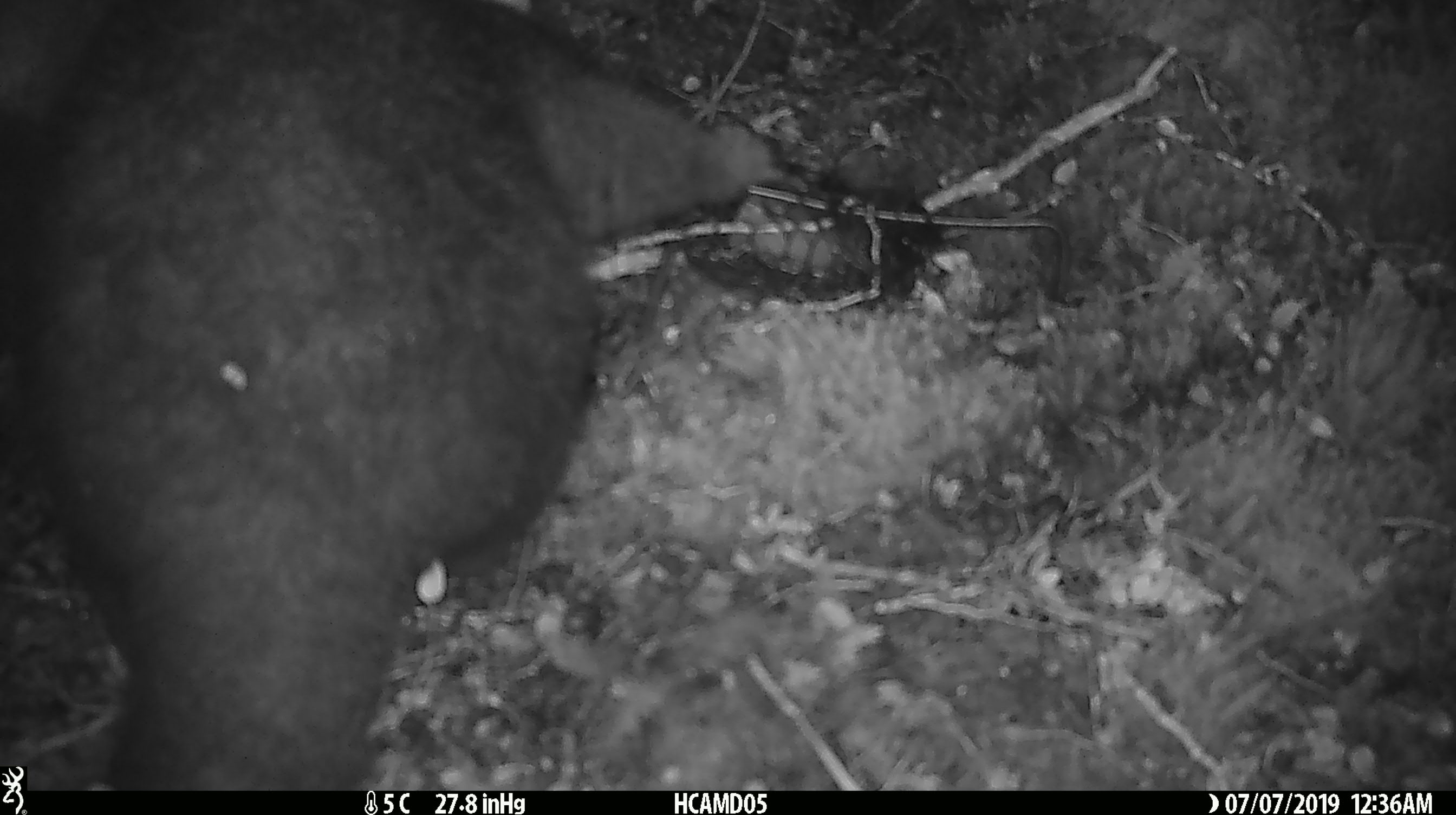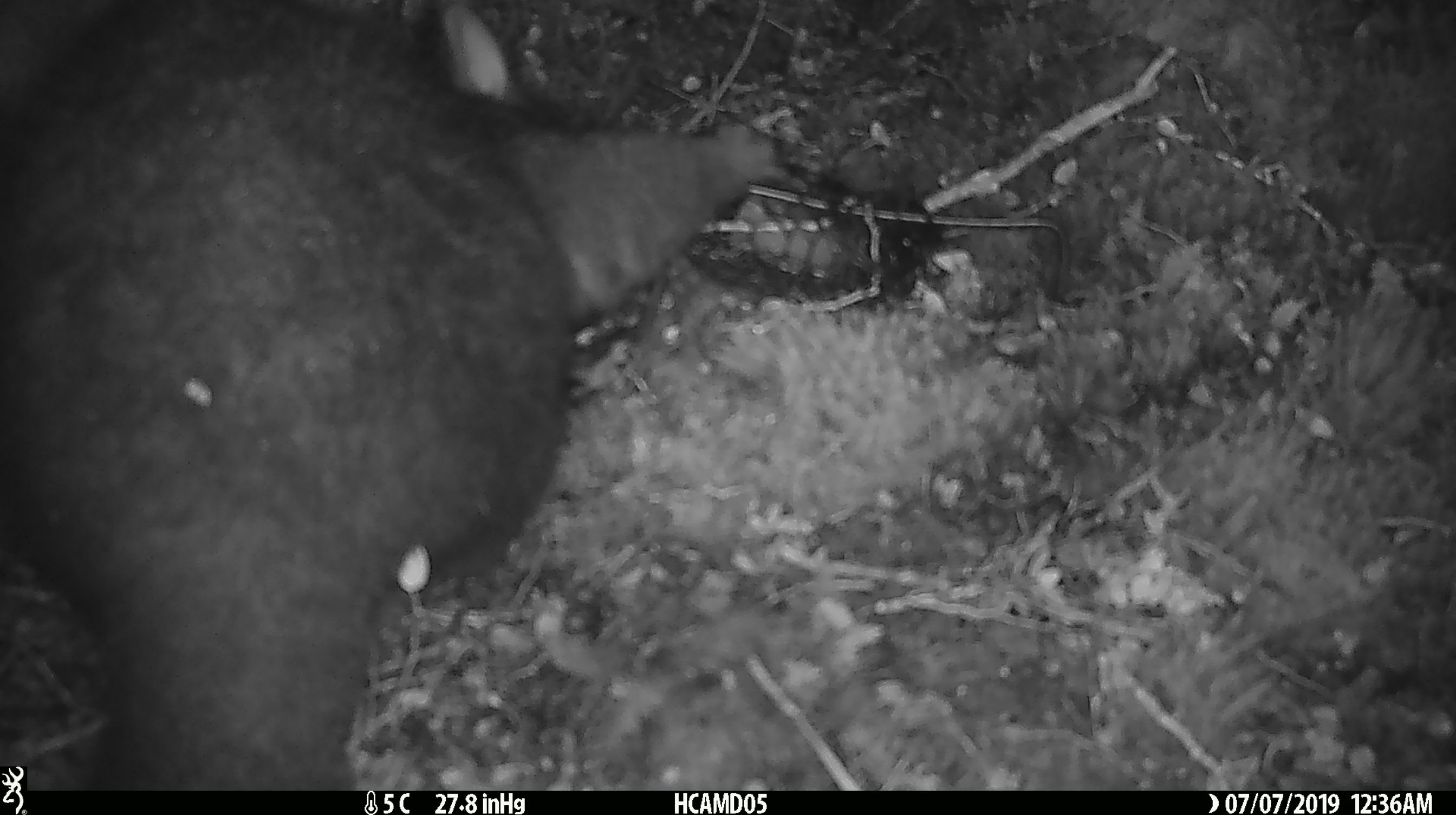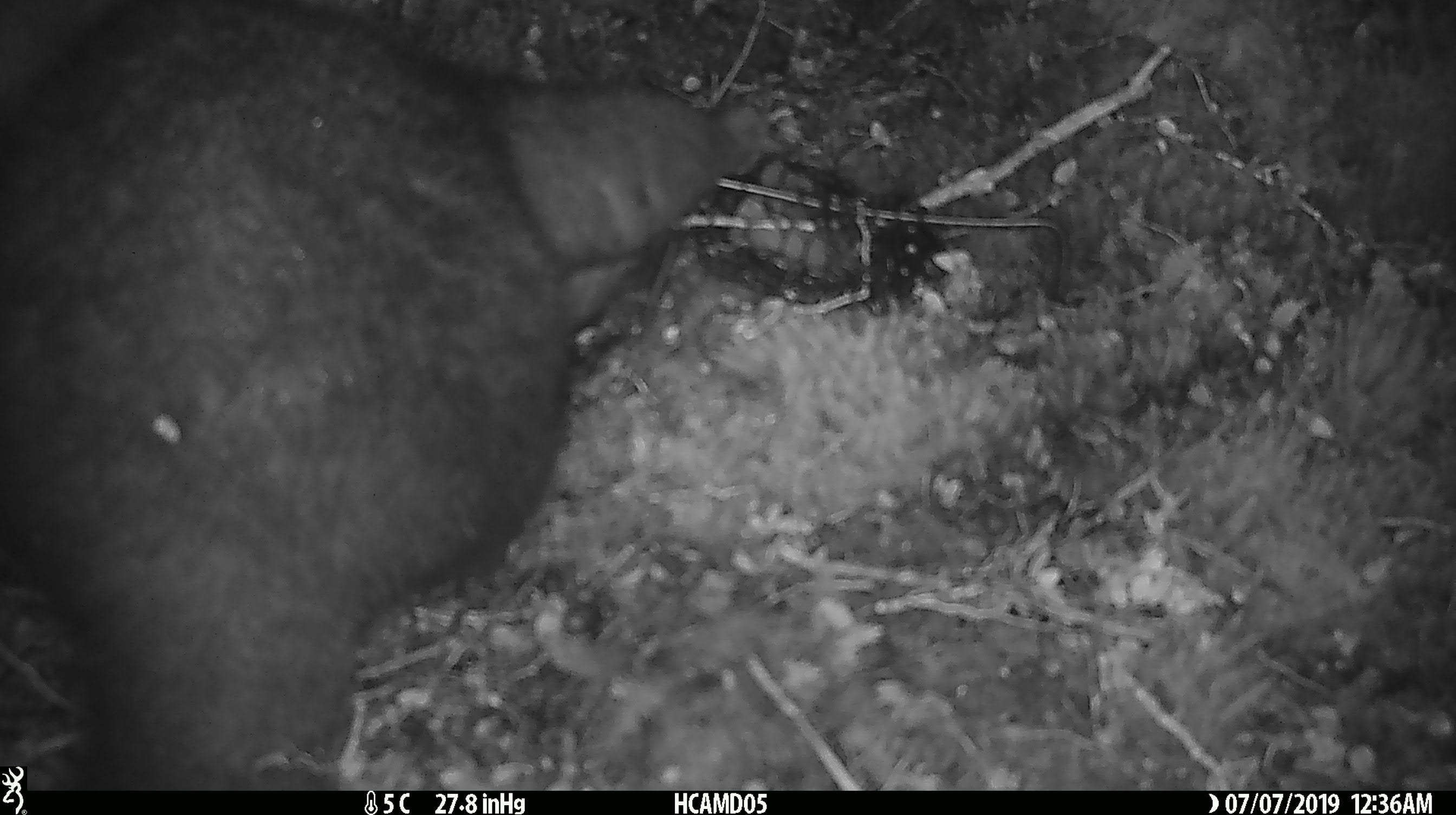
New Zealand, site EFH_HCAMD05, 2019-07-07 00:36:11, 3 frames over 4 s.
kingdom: Animalia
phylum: Chordata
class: Mammalia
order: Diprotodontia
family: Phalangeridae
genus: Trichosurus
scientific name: Trichosurus vulpecula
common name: common brushtail possum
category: possum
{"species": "possum (common brushtail possum) (Trichosurus vulpecula)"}